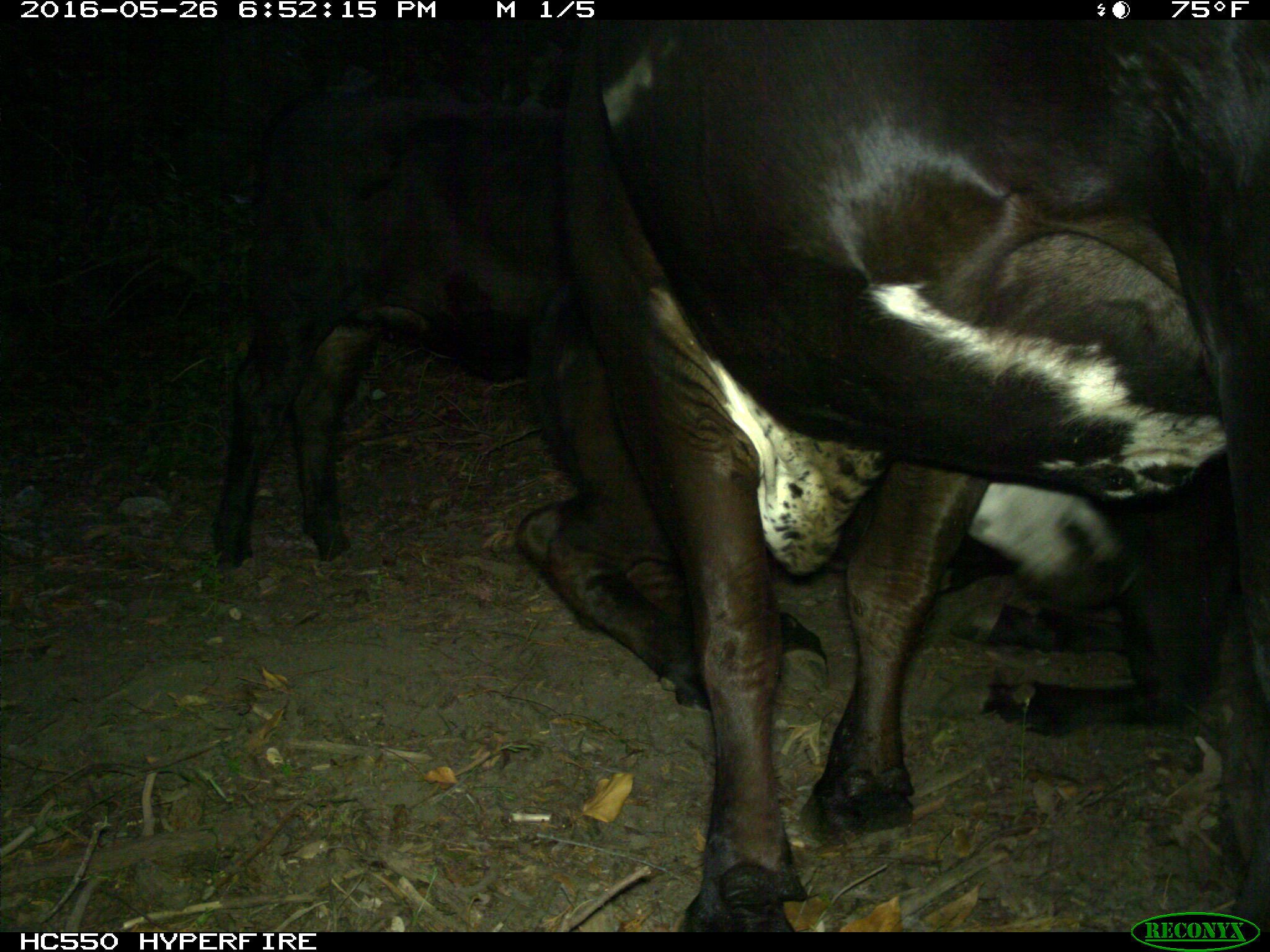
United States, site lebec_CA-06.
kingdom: Animalia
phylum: Chordata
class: Mammalia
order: Artiodactyla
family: Bovidae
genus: Bos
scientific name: Bos taurus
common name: domestic cow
Bos taurus (domestic cow).